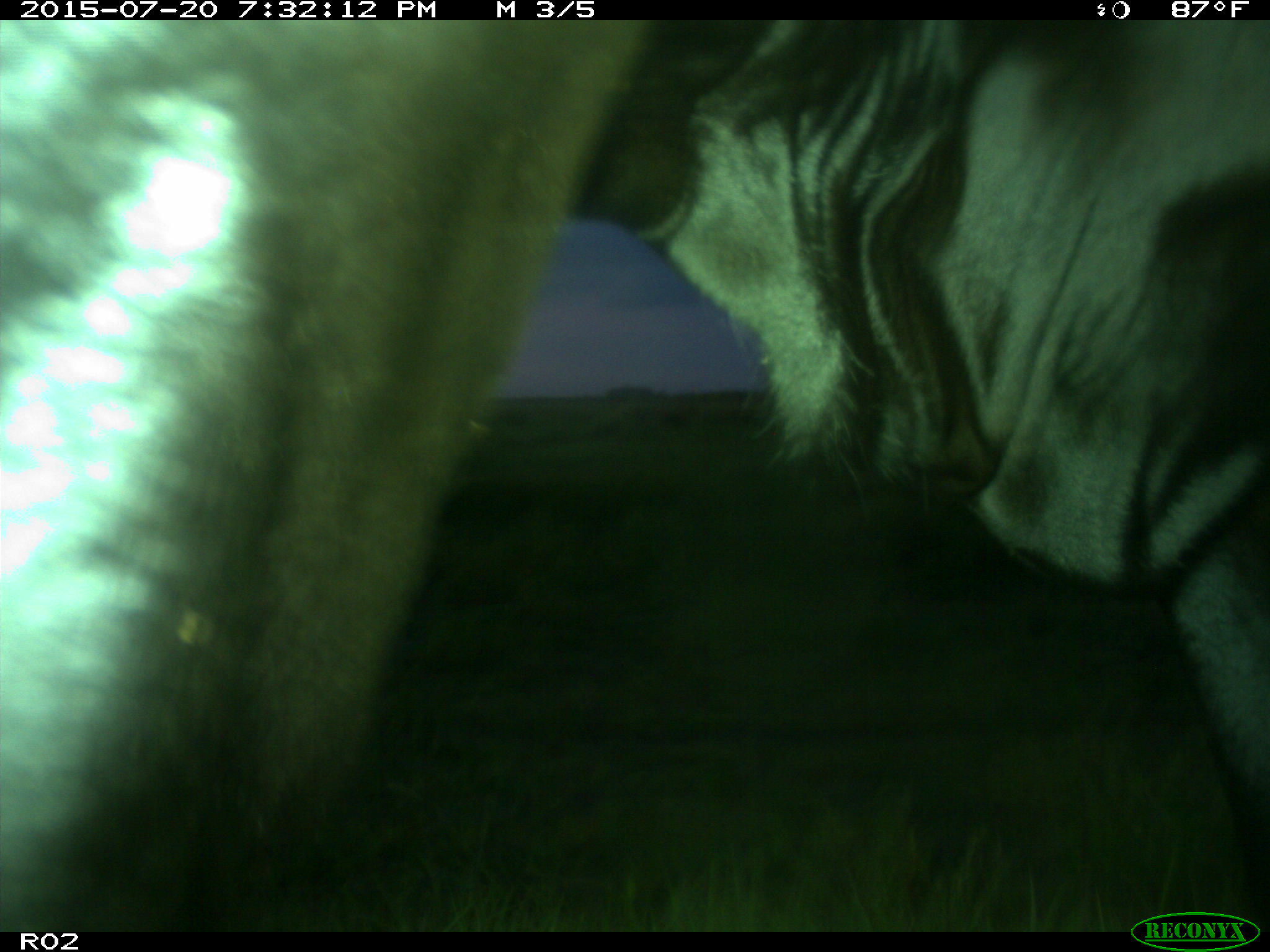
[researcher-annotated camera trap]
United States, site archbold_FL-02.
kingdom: Animalia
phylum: Chordata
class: Mammalia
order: Artiodactyla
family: Bovidae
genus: Bos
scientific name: Bos taurus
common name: domestic cow